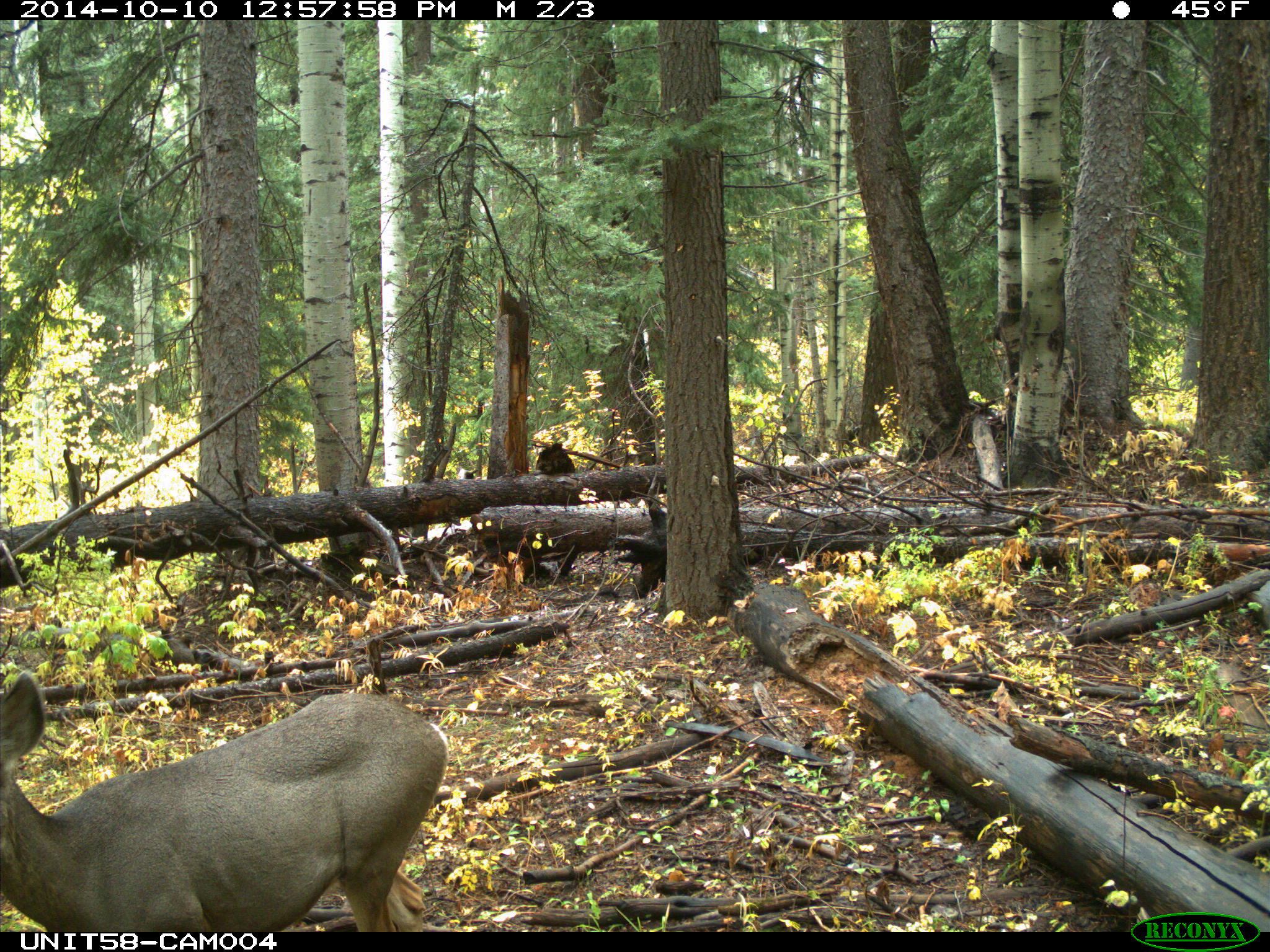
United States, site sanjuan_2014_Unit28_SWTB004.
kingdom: Animalia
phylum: Chordata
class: Mammalia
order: Artiodactyla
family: Cervidae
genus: Odocoileus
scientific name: Odocoileus hemionus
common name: mule deer